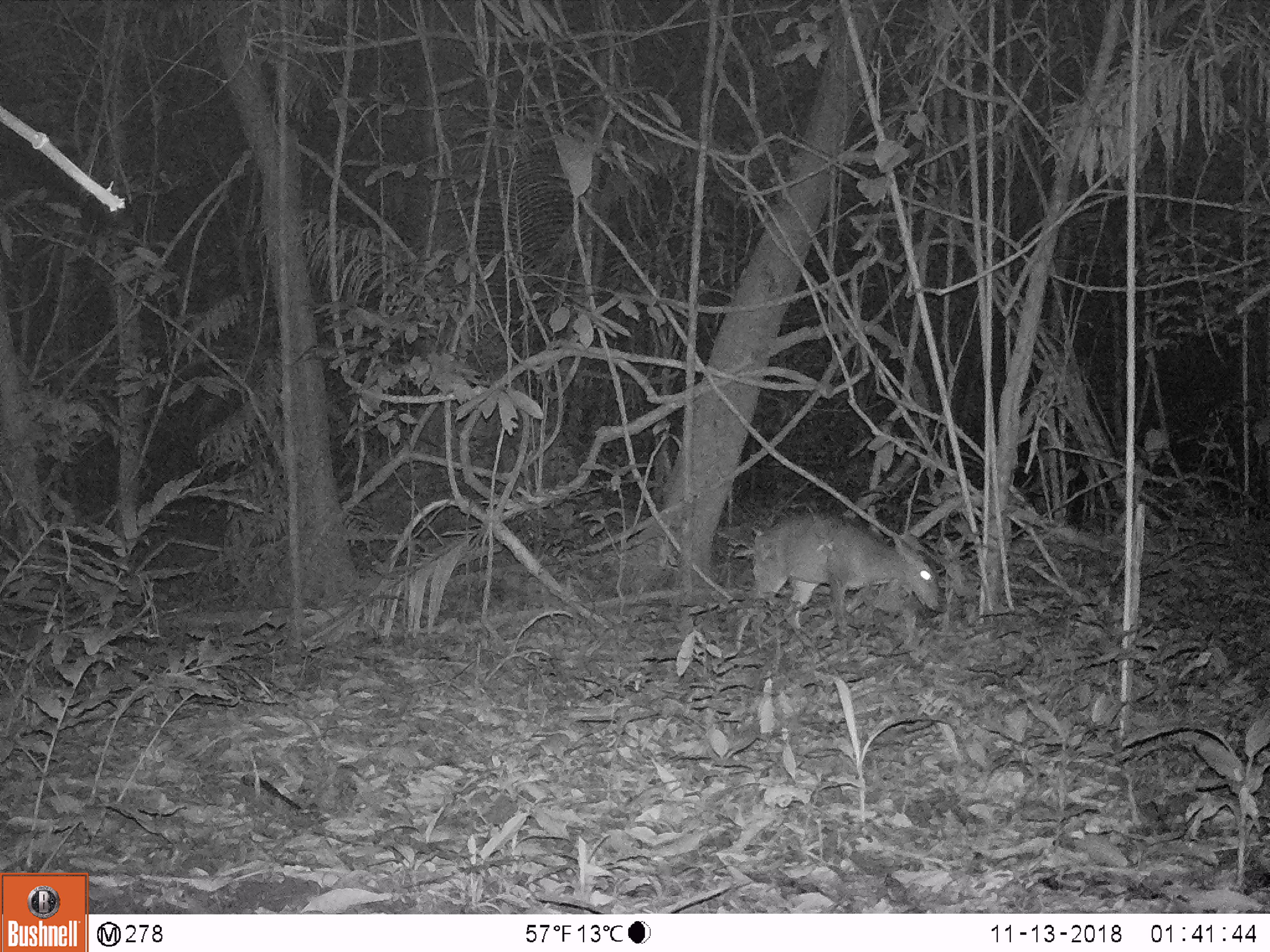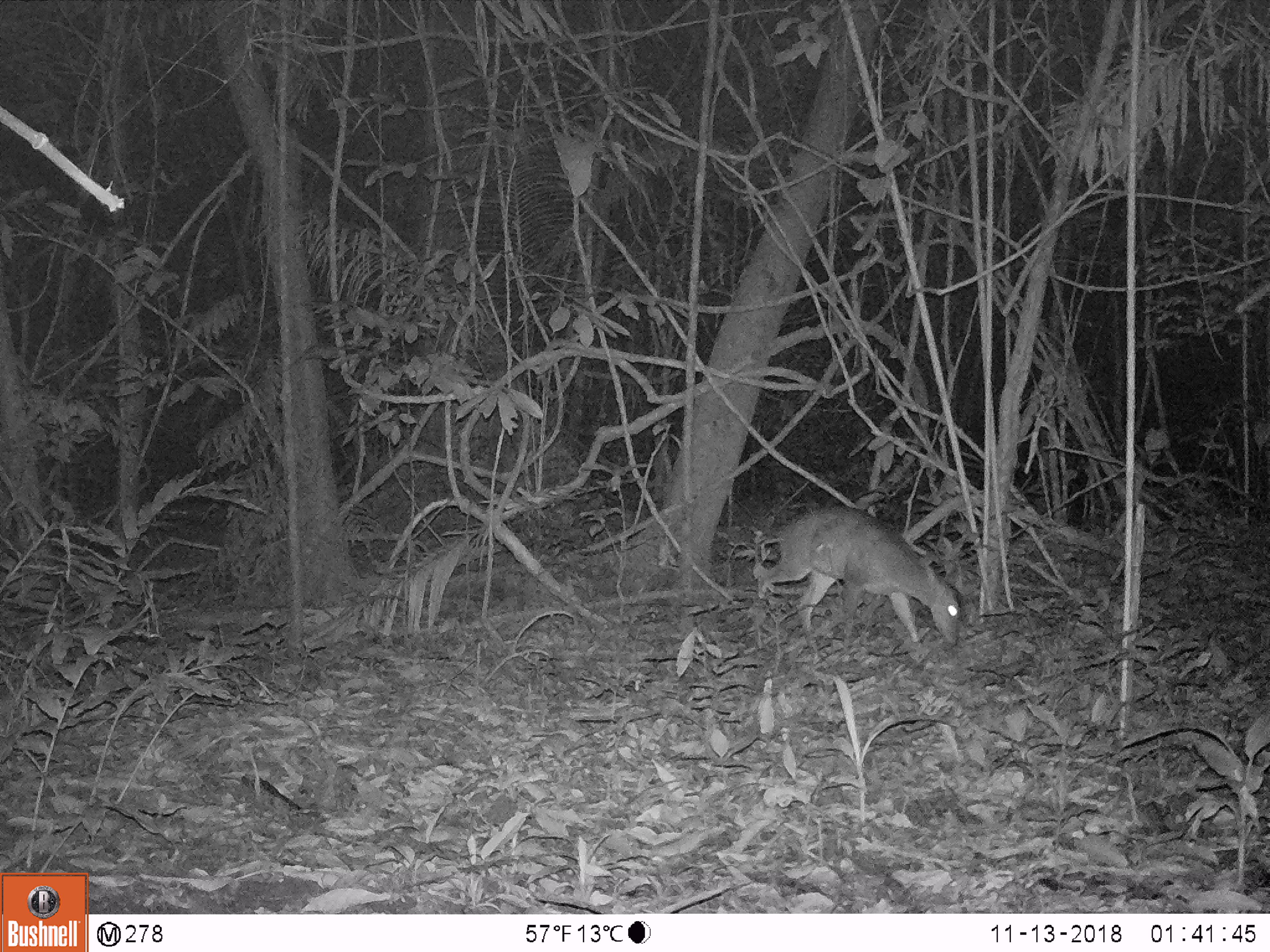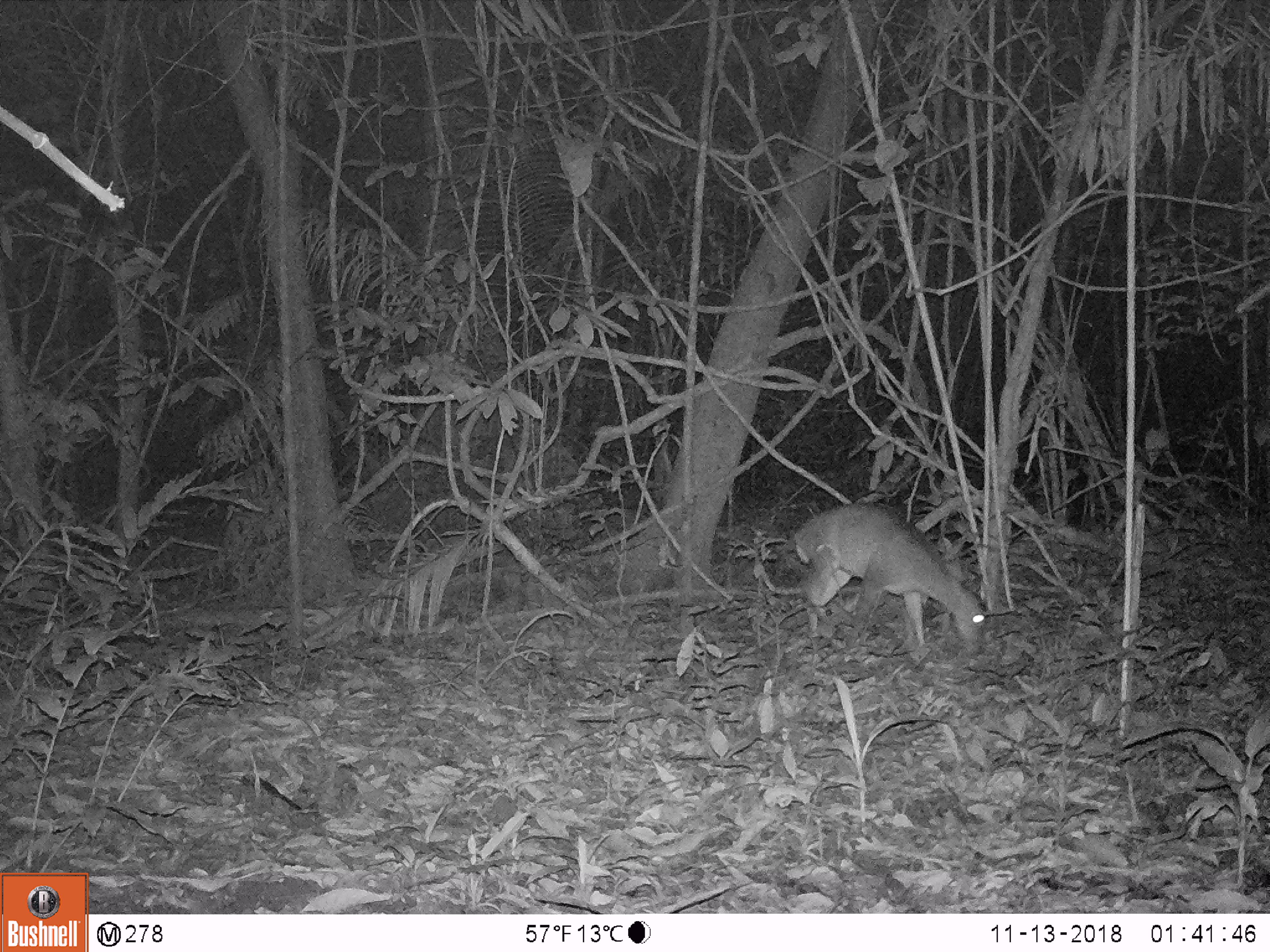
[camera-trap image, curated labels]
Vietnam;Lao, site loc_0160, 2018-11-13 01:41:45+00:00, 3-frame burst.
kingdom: Animalia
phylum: Chordata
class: Mammalia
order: Artiodactyla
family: Cervidae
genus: Muntiacus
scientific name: Muntiacus vuquangensis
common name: large-antlered muntjac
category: large antlered muntjac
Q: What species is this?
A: Large antlered muntjac (large-antlered muntjac) (Muntiacus vuquangensis).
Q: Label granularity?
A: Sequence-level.